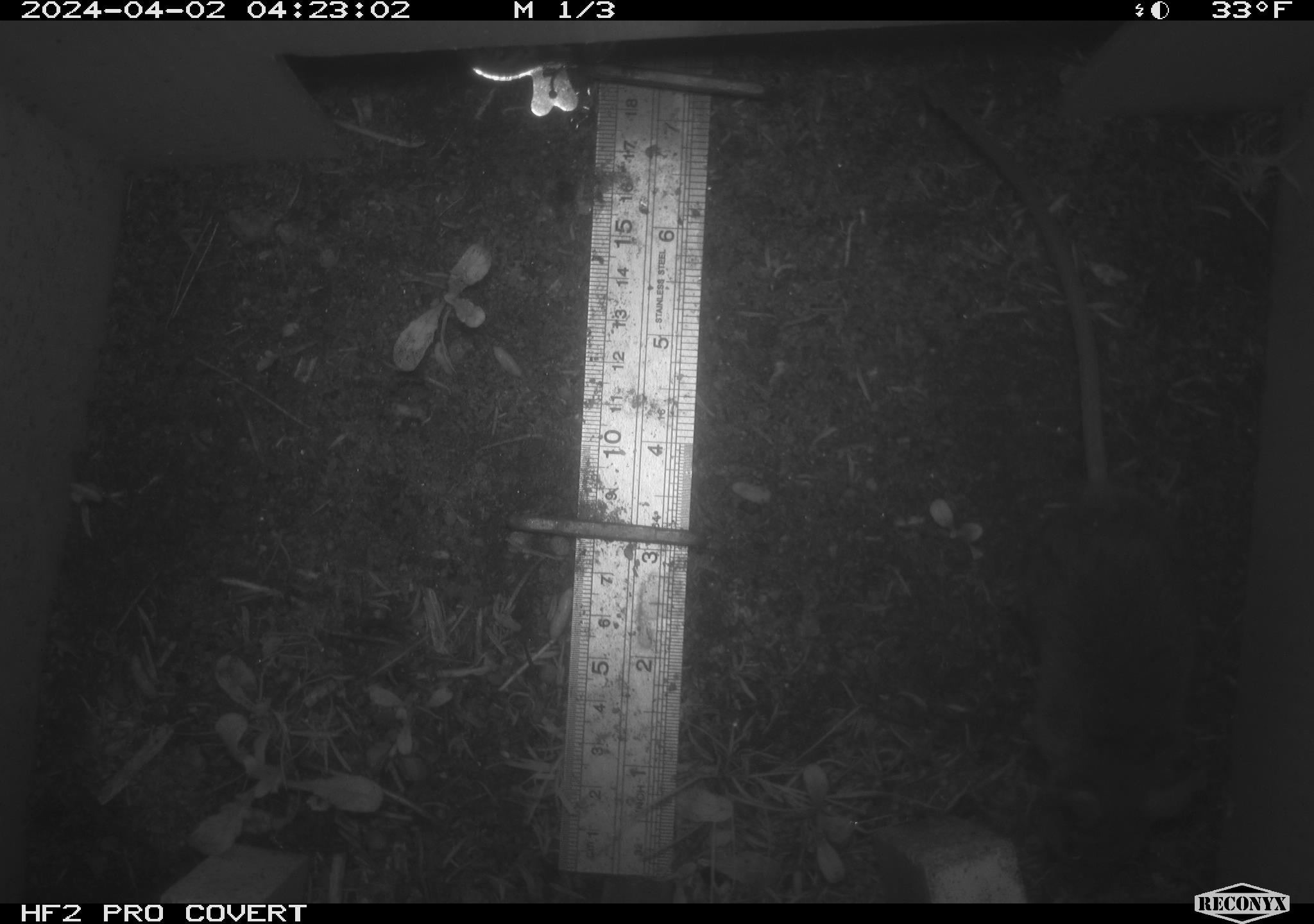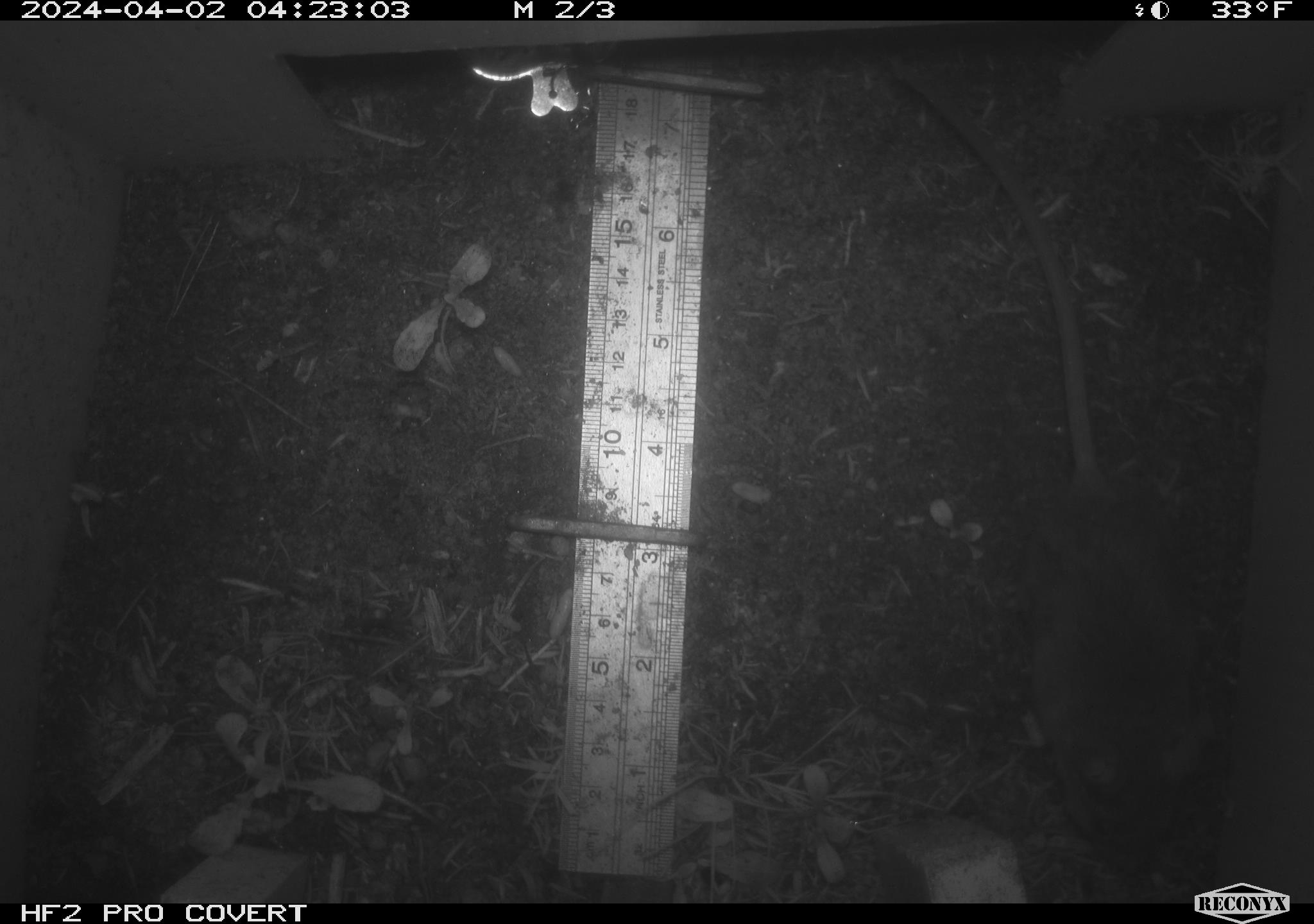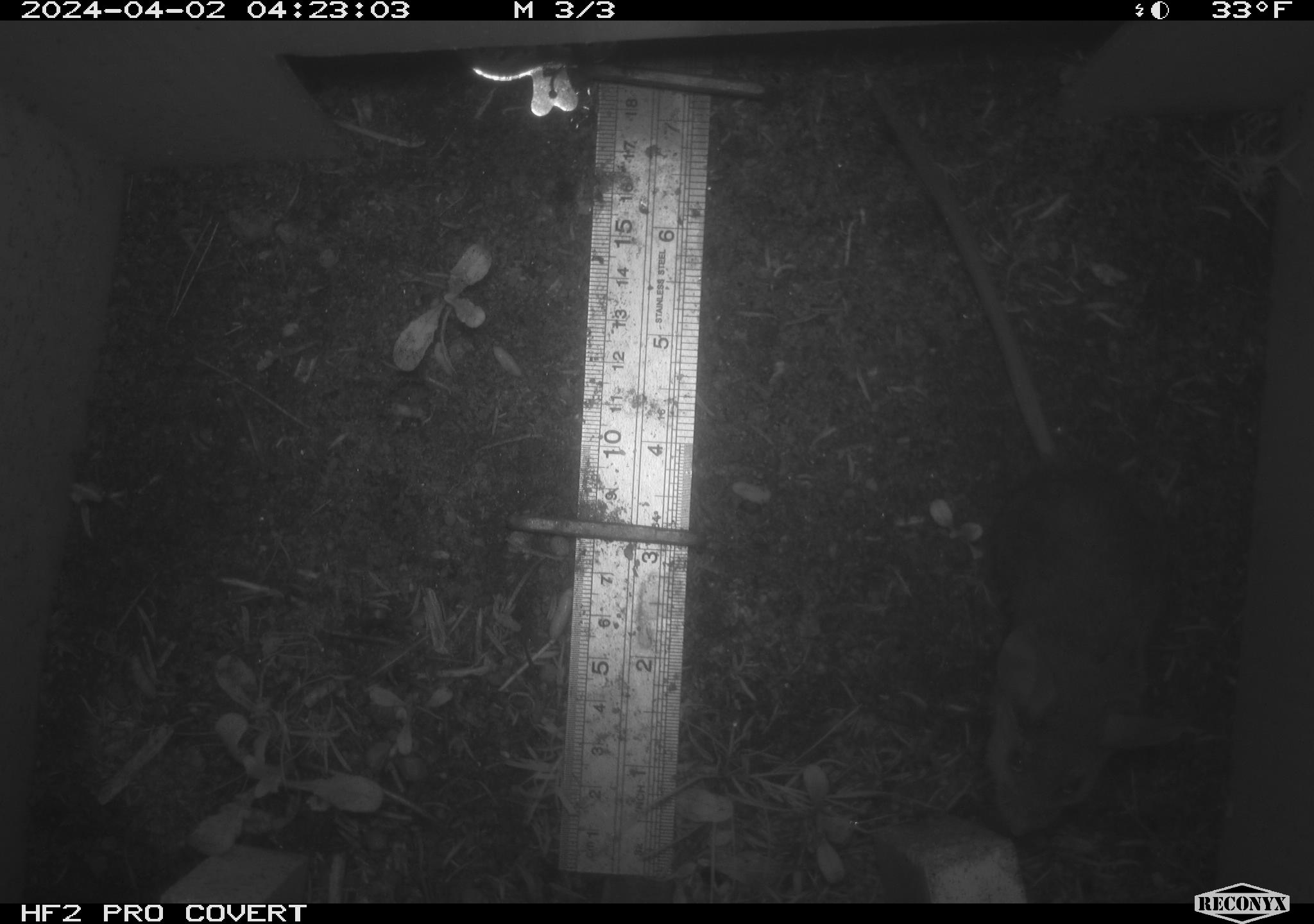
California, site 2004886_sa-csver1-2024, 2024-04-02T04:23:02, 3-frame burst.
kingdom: Animalia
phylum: Chordata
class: Mammalia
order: Rodentia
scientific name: Rodentia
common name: rodent